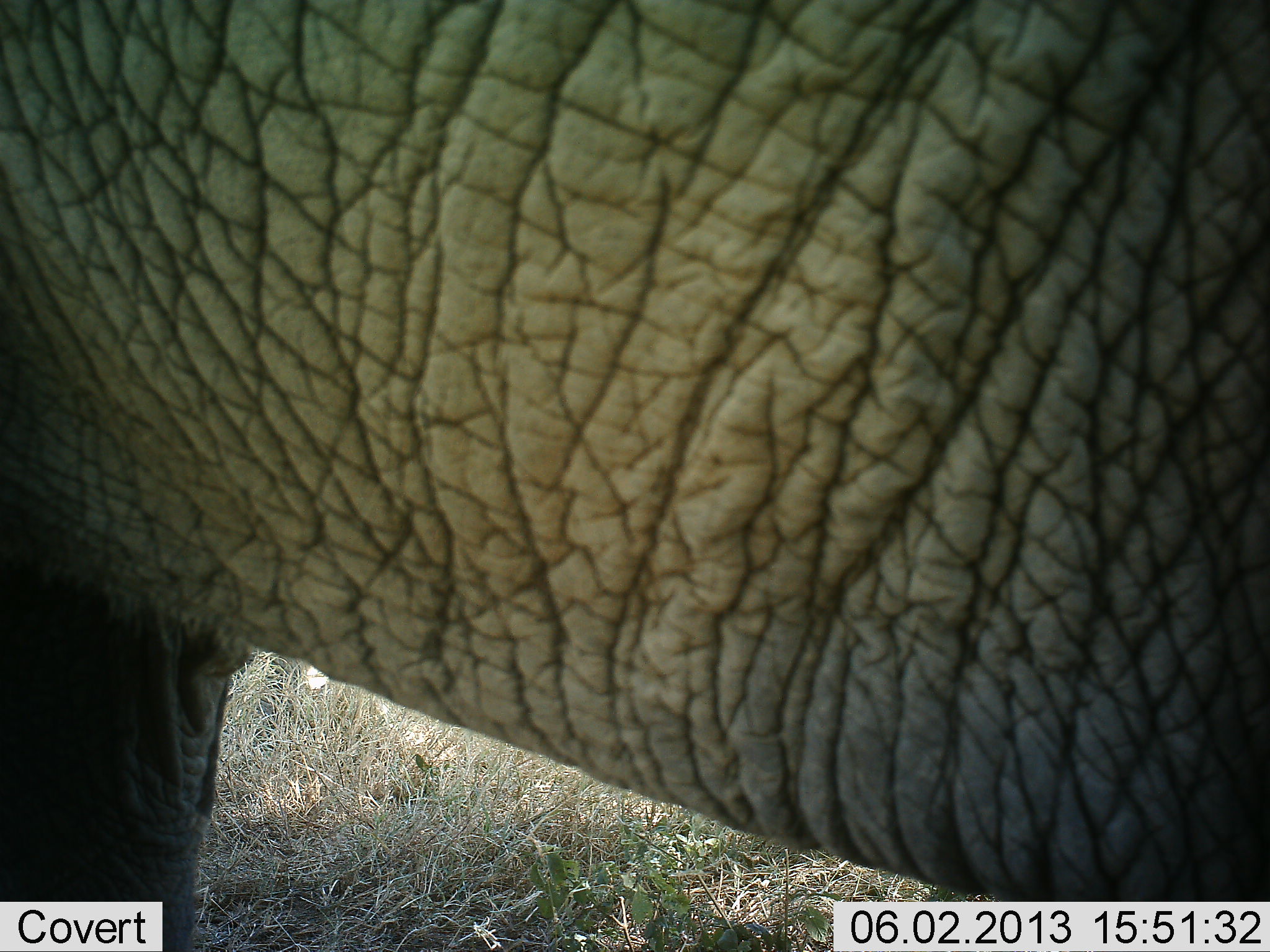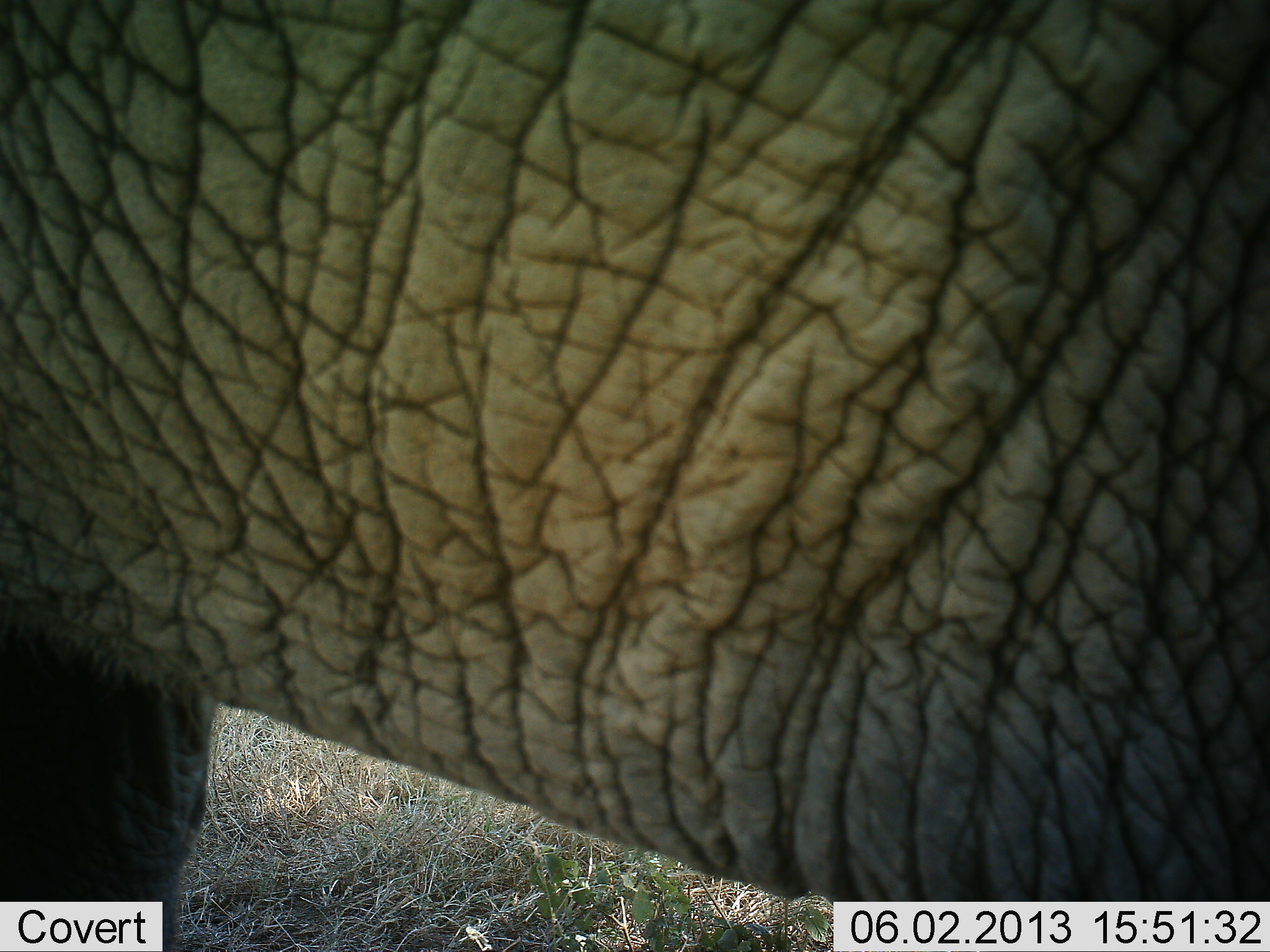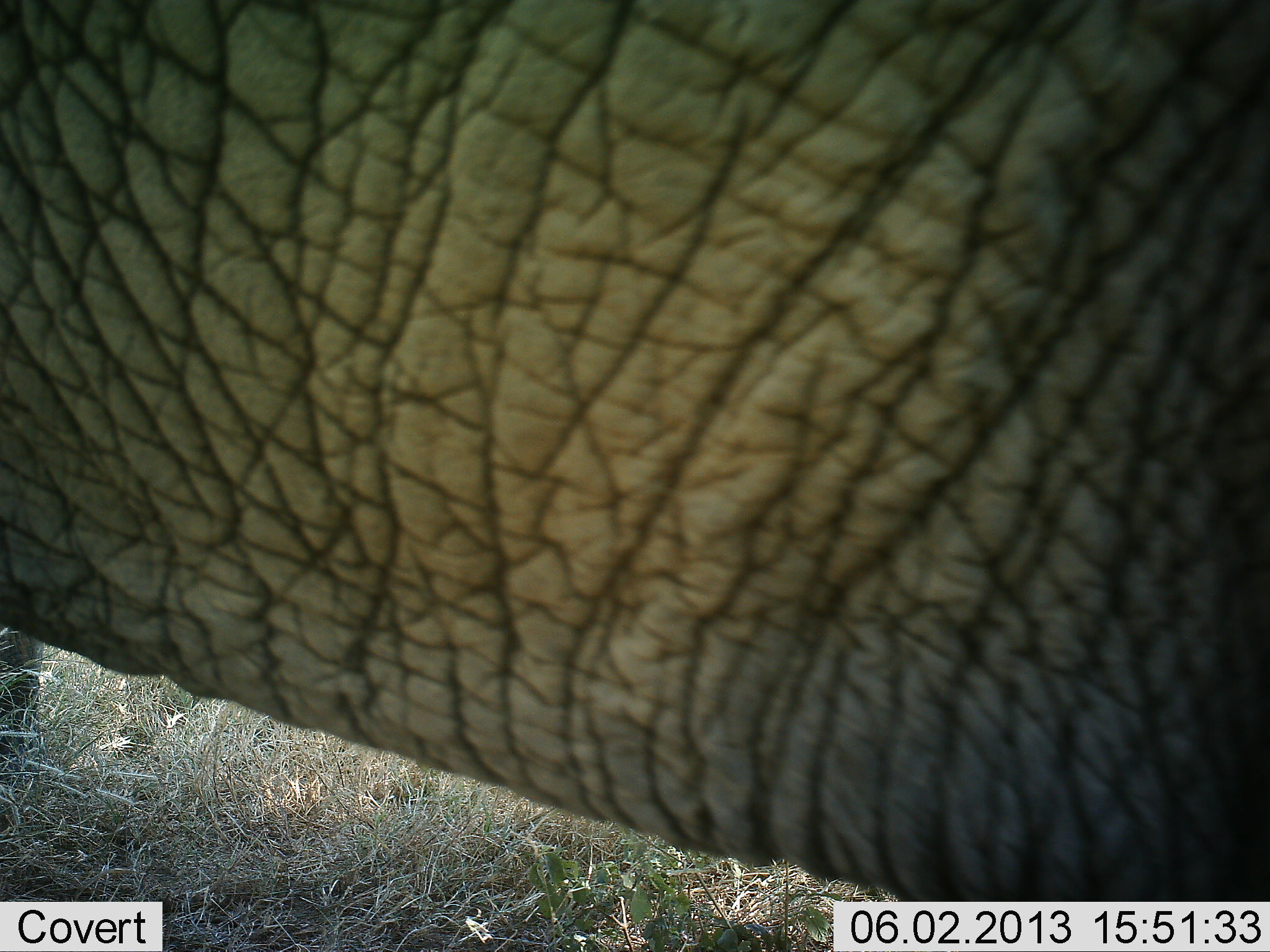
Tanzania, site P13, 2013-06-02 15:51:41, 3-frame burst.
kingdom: Animalia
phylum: Chordata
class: Mammalia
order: Proboscidea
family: Elephantidae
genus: Loxodonta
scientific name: Loxodonta africana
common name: african bush elephant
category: elephant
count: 1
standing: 100%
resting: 0%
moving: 0%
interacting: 0%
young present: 0%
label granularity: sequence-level